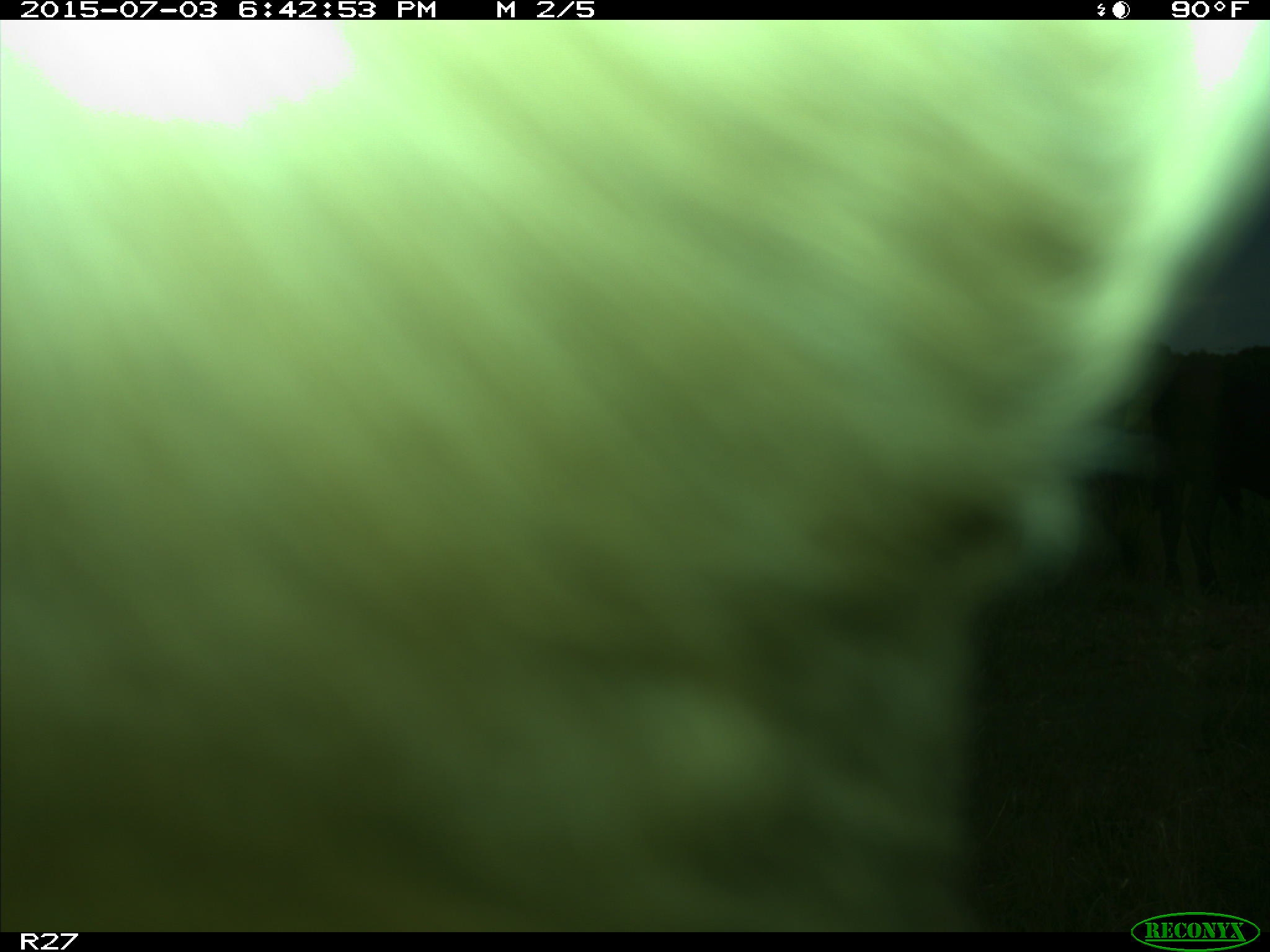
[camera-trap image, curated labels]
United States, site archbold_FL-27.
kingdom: Animalia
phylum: Chordata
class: Mammalia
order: Artiodactyla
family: Bovidae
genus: Bos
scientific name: Bos taurus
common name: domestic cow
Bos taurus (domestic cow).